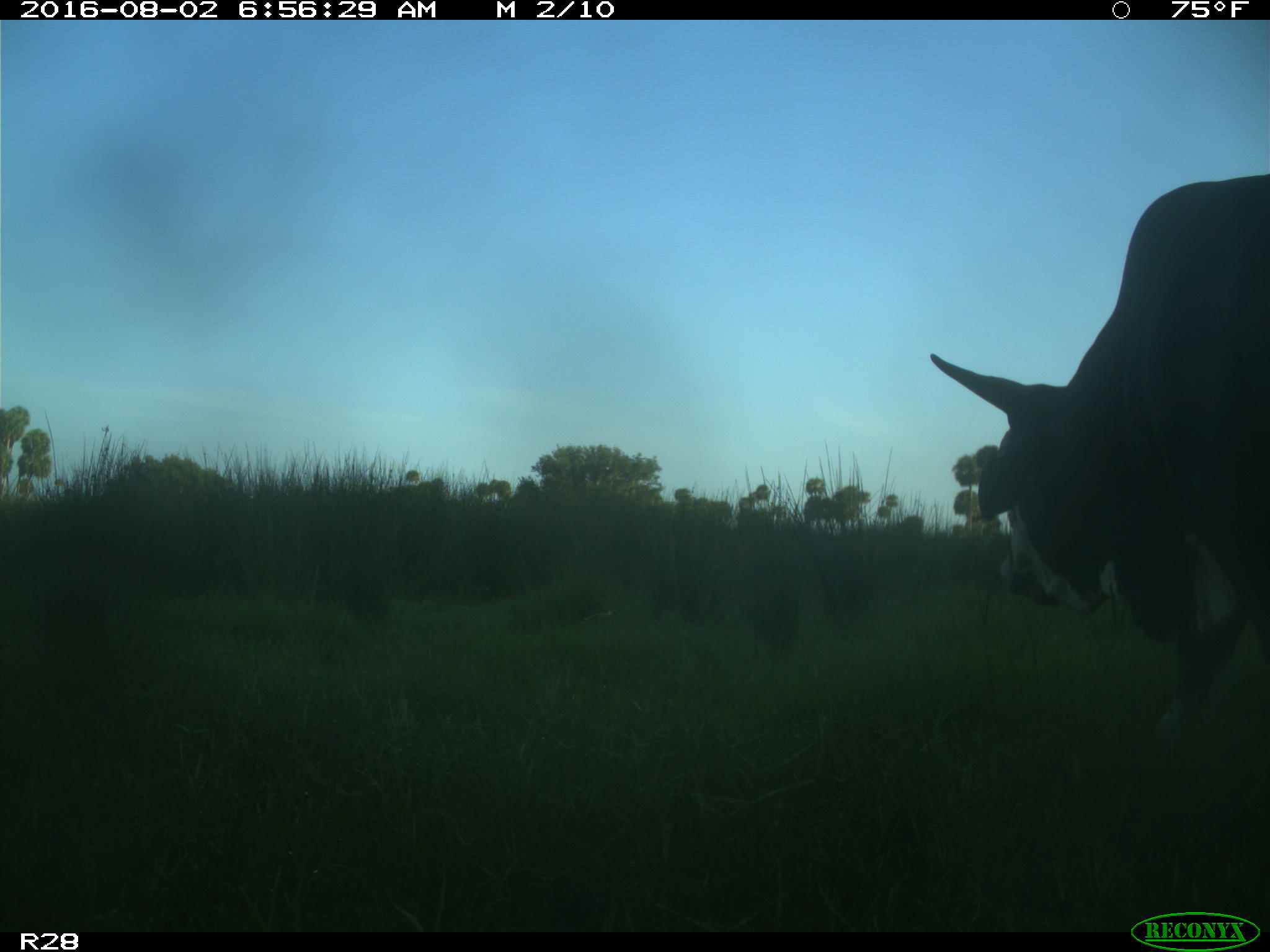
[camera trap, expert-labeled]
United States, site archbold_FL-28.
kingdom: Animalia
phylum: Chordata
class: Mammalia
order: Artiodactyla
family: Bovidae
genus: Bos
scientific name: Bos taurus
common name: domestic cow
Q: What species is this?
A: Bos taurus (domestic cow).